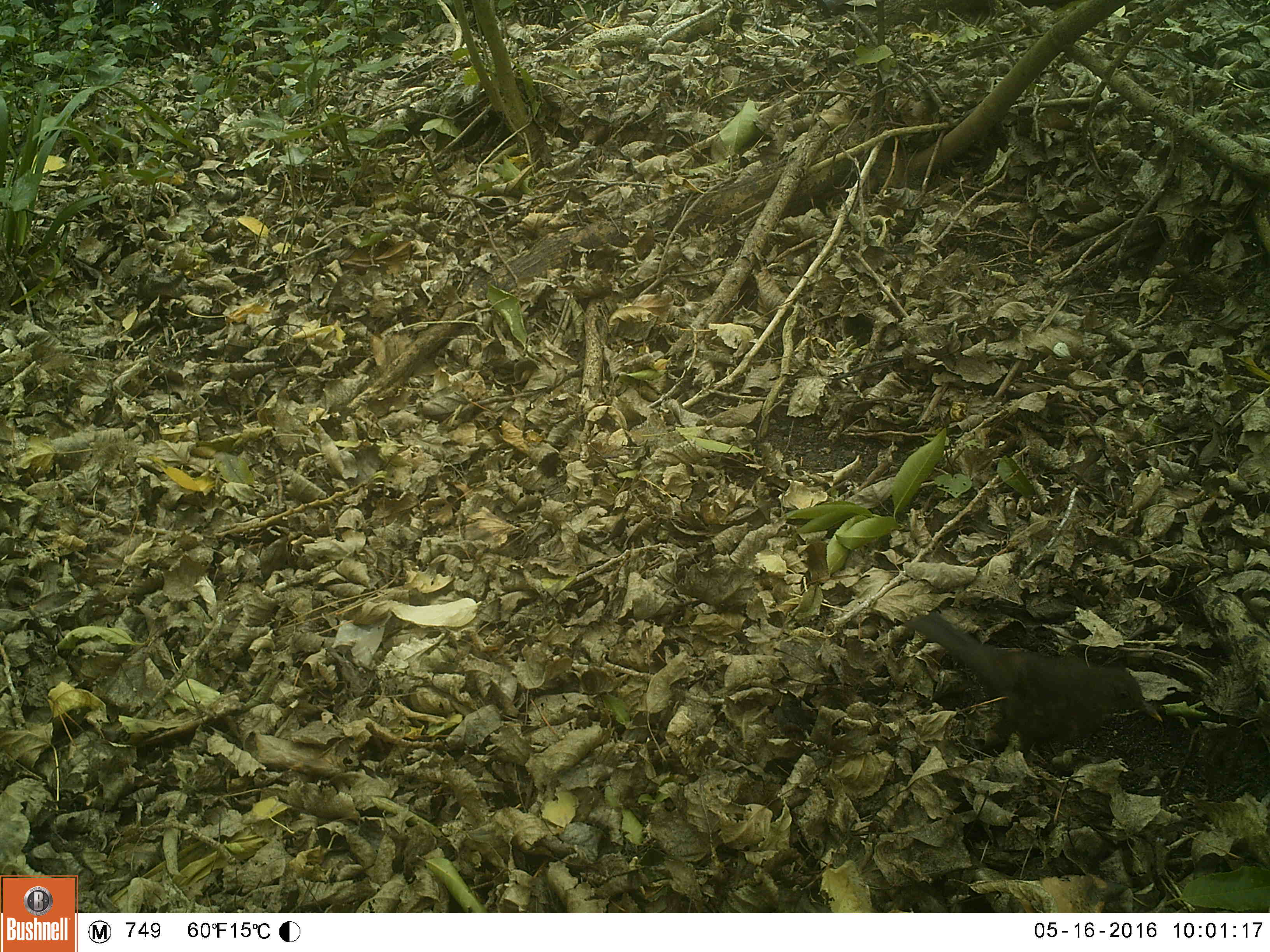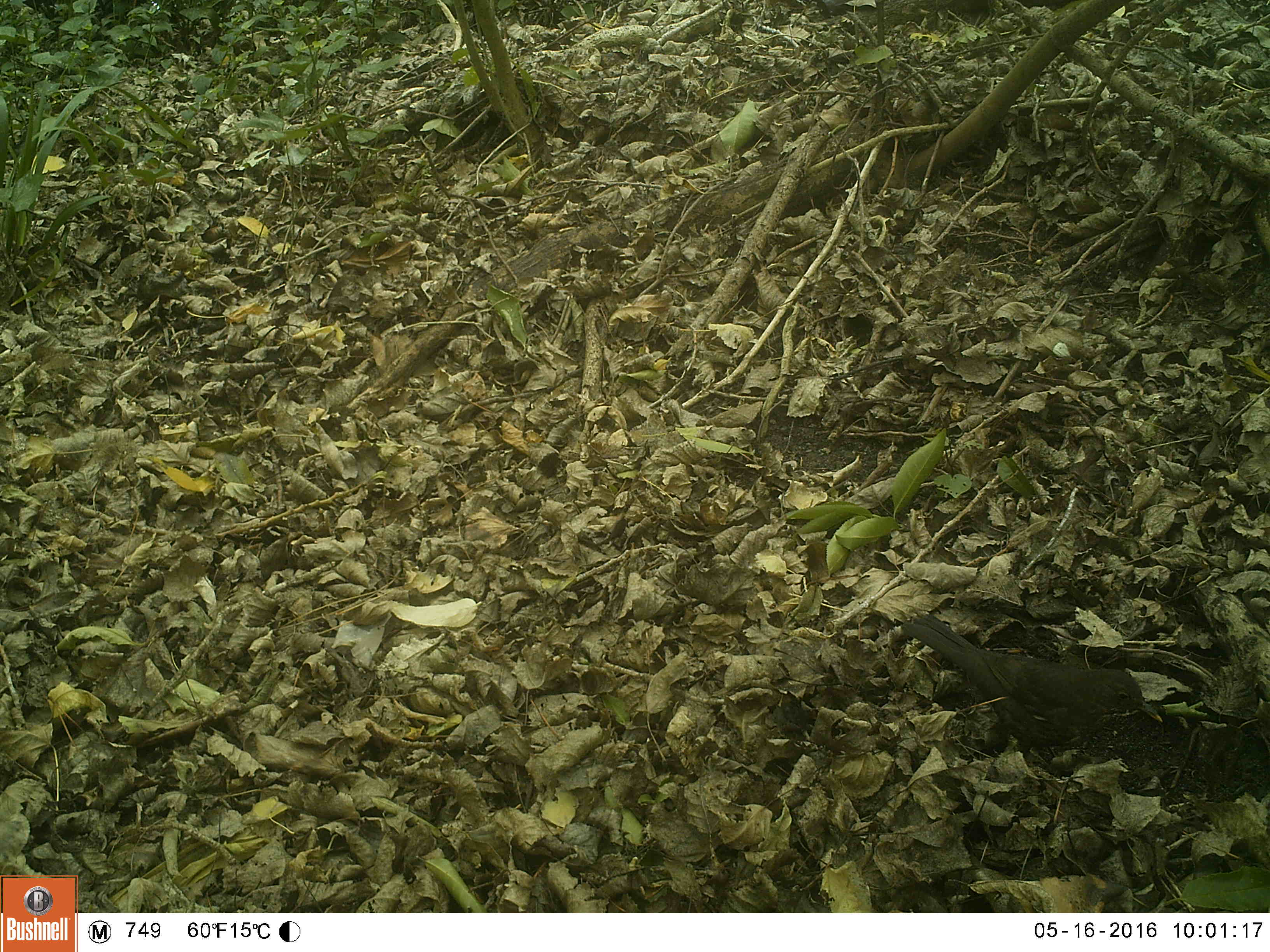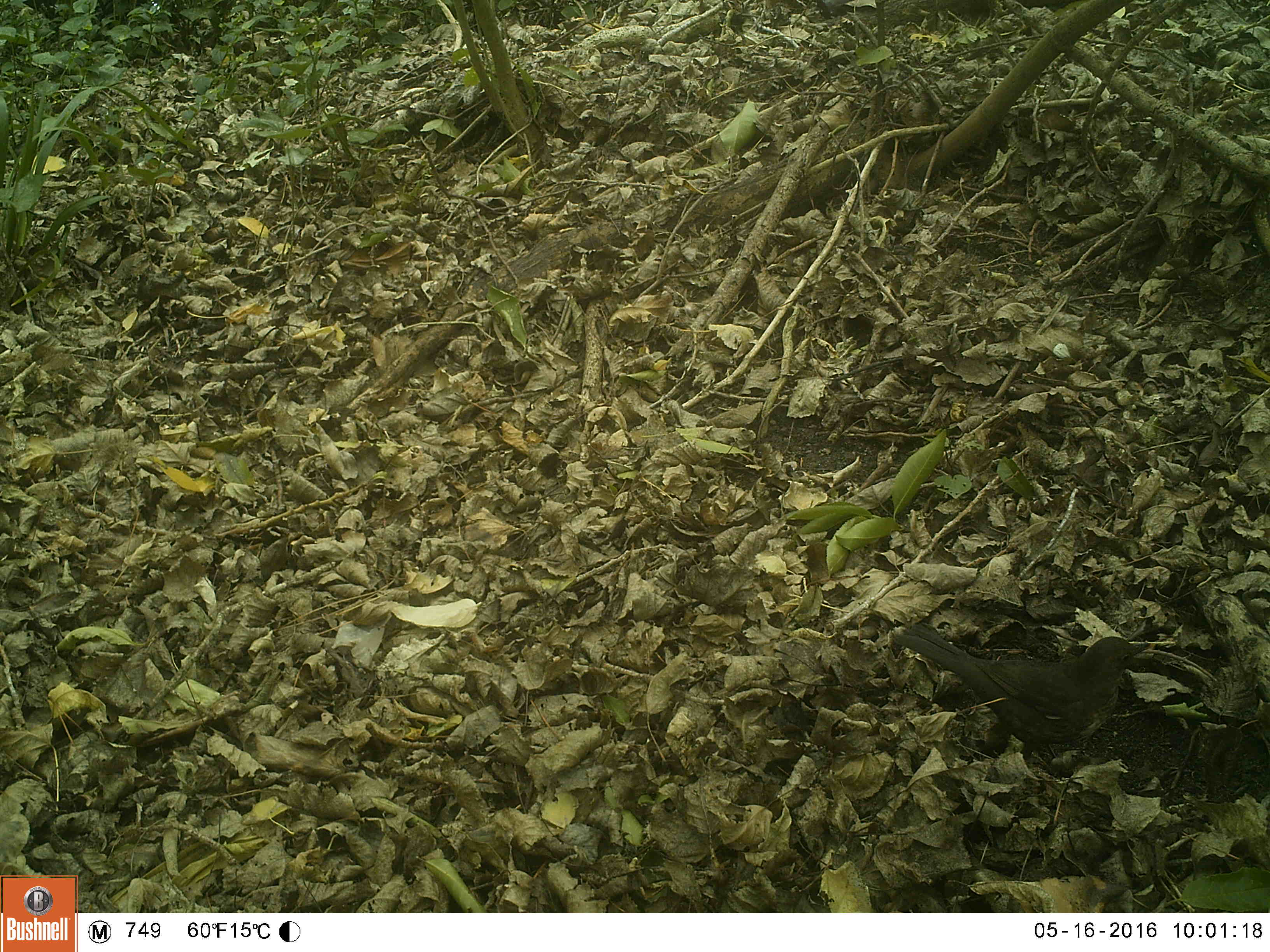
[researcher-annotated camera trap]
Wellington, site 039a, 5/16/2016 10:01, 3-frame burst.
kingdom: Animalia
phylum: Chordata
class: Aves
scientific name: Aves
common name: bird